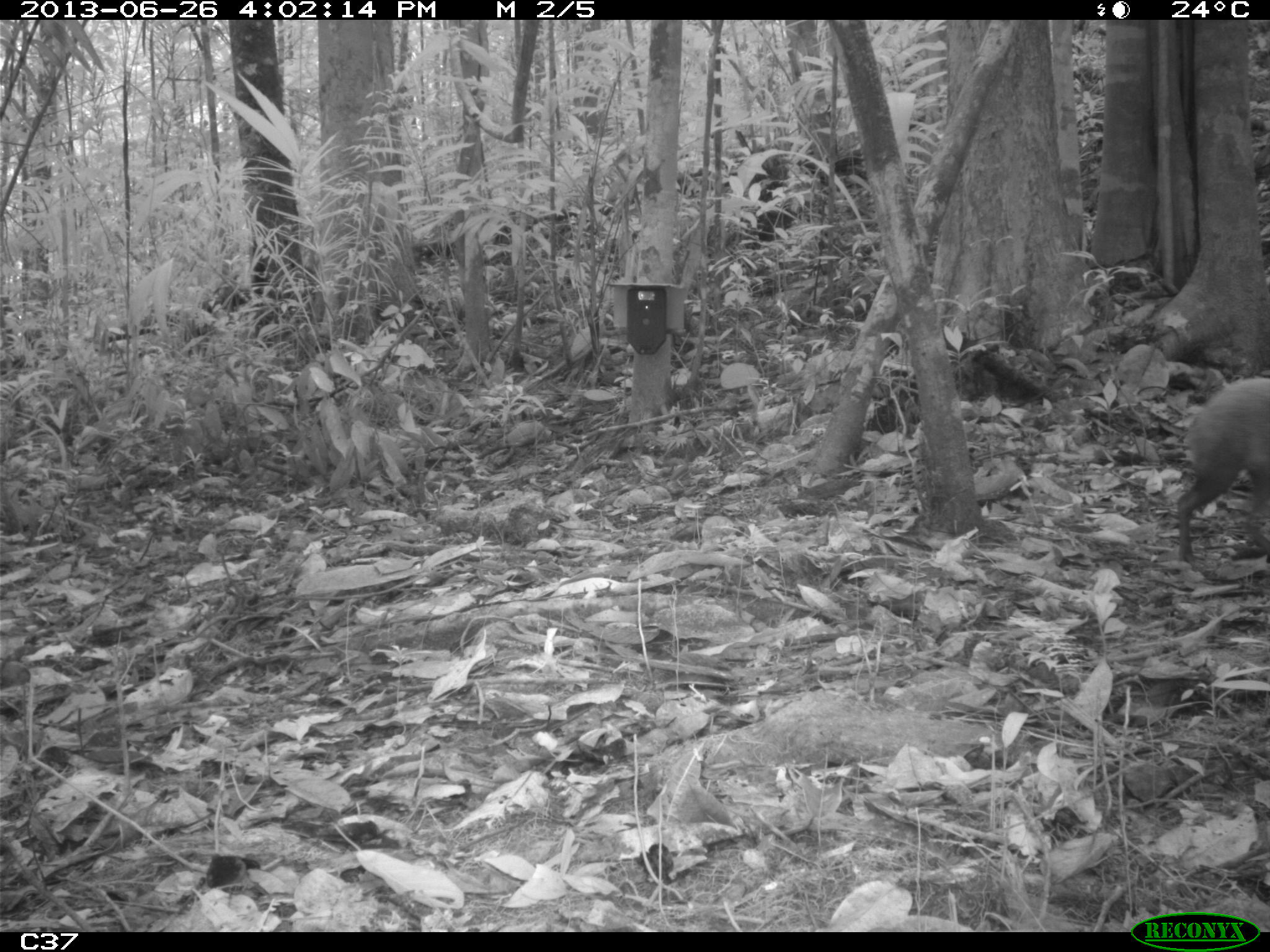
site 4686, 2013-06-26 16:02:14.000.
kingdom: Animalia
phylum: Chordata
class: Mammalia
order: Rodentia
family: Dasyproctidae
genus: Dasyprocta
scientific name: Dasyprocta leporina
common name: red-rumped agouti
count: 1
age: adult